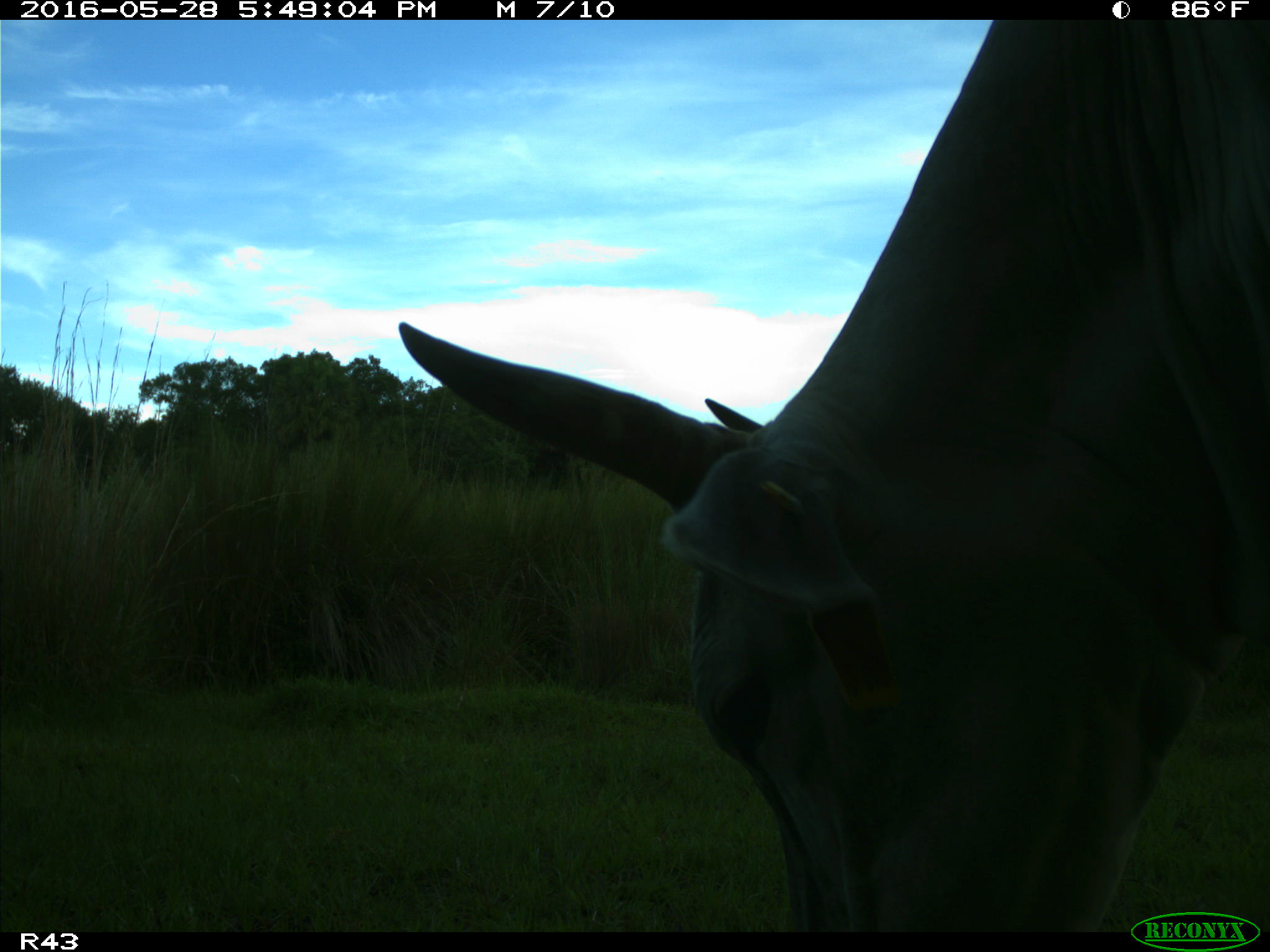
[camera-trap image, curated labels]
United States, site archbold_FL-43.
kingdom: Animalia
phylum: Chordata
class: Mammalia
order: Artiodactyla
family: Bovidae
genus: Bos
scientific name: Bos taurus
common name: domestic cow